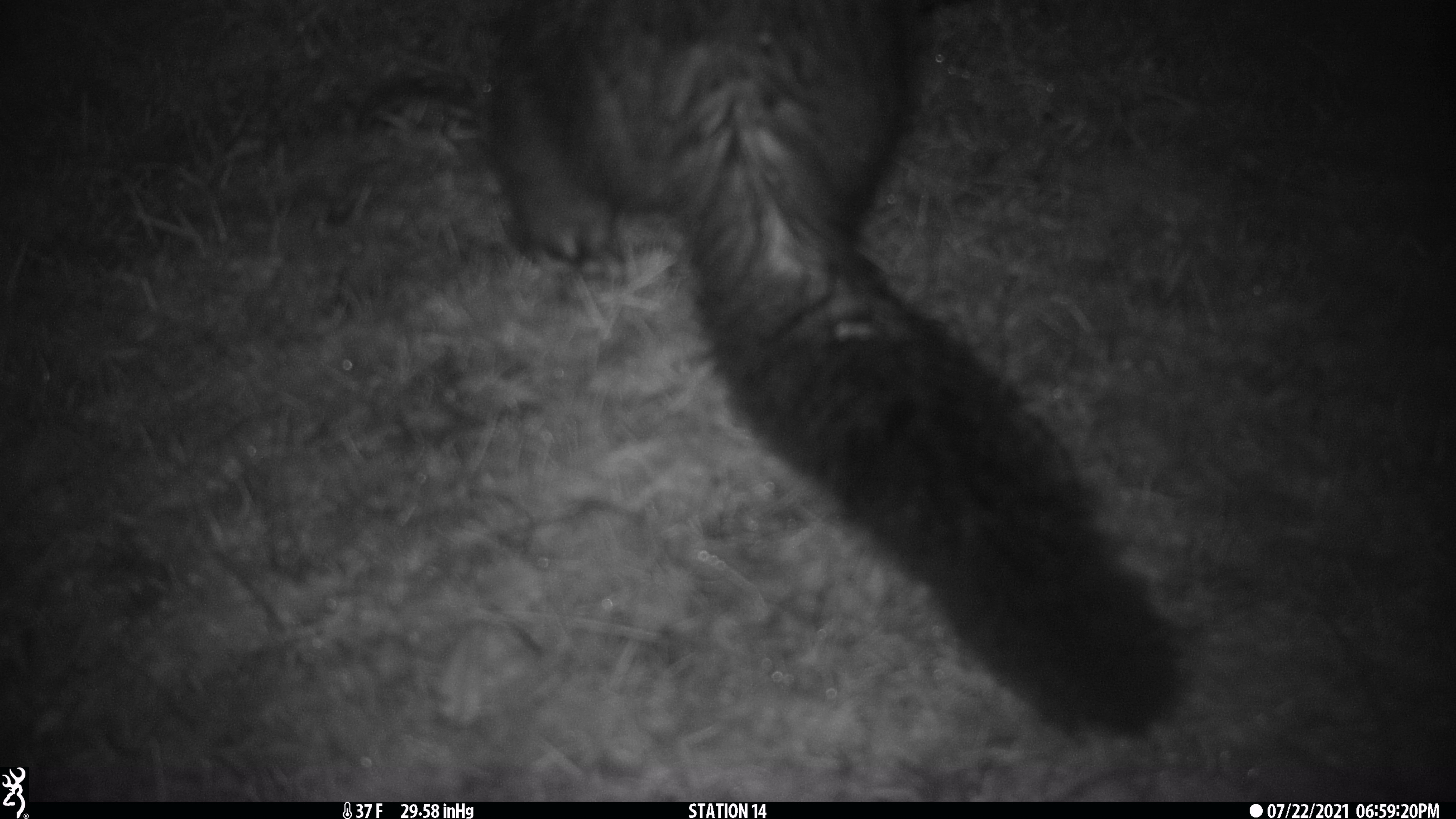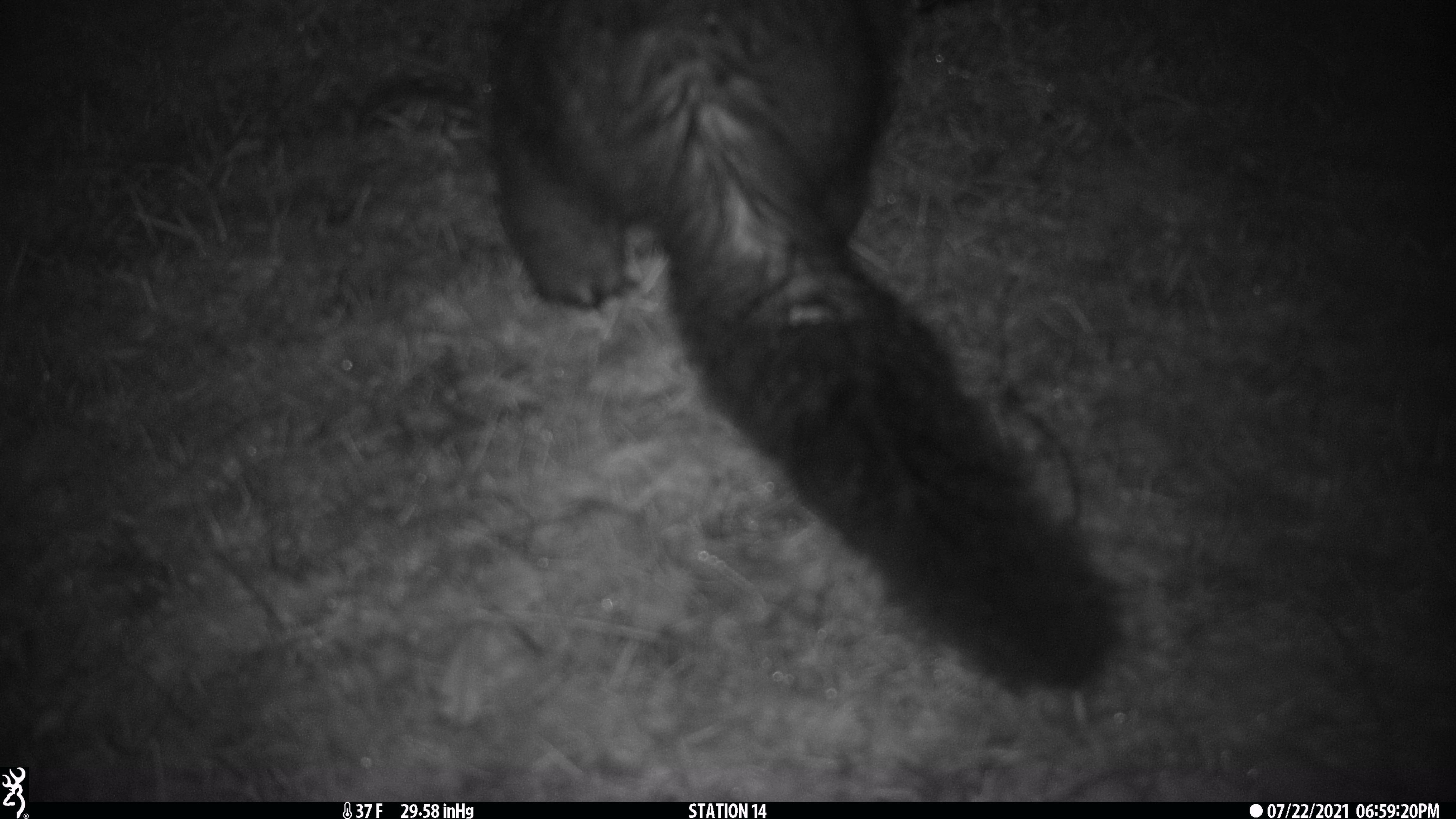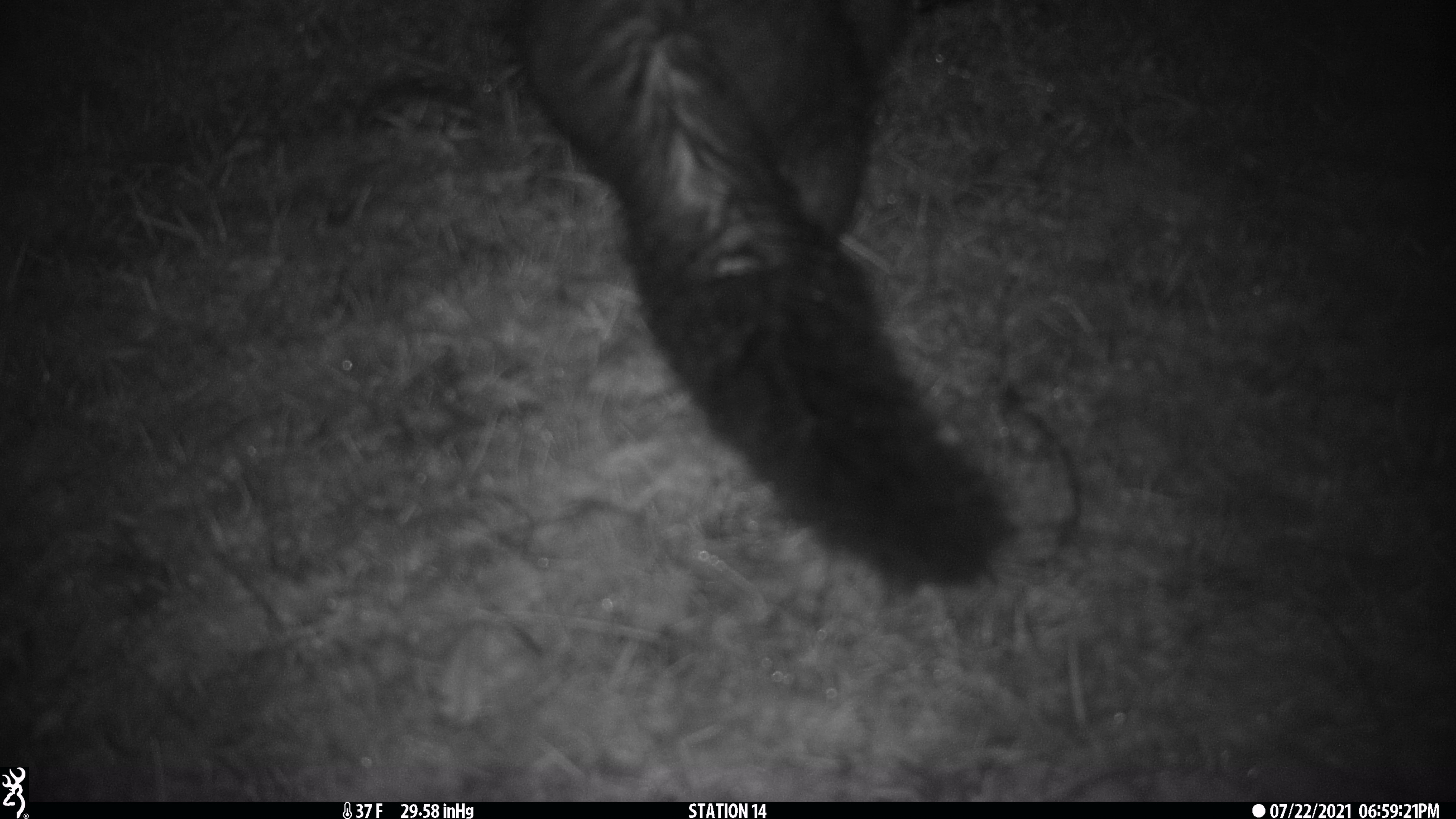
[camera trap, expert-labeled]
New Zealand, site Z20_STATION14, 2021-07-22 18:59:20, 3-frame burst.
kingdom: Animalia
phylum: Chordata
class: Mammalia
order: Diprotodontia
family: Phalangeridae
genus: Trichosurus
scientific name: Trichosurus vulpecula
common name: common brushtail possum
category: possum